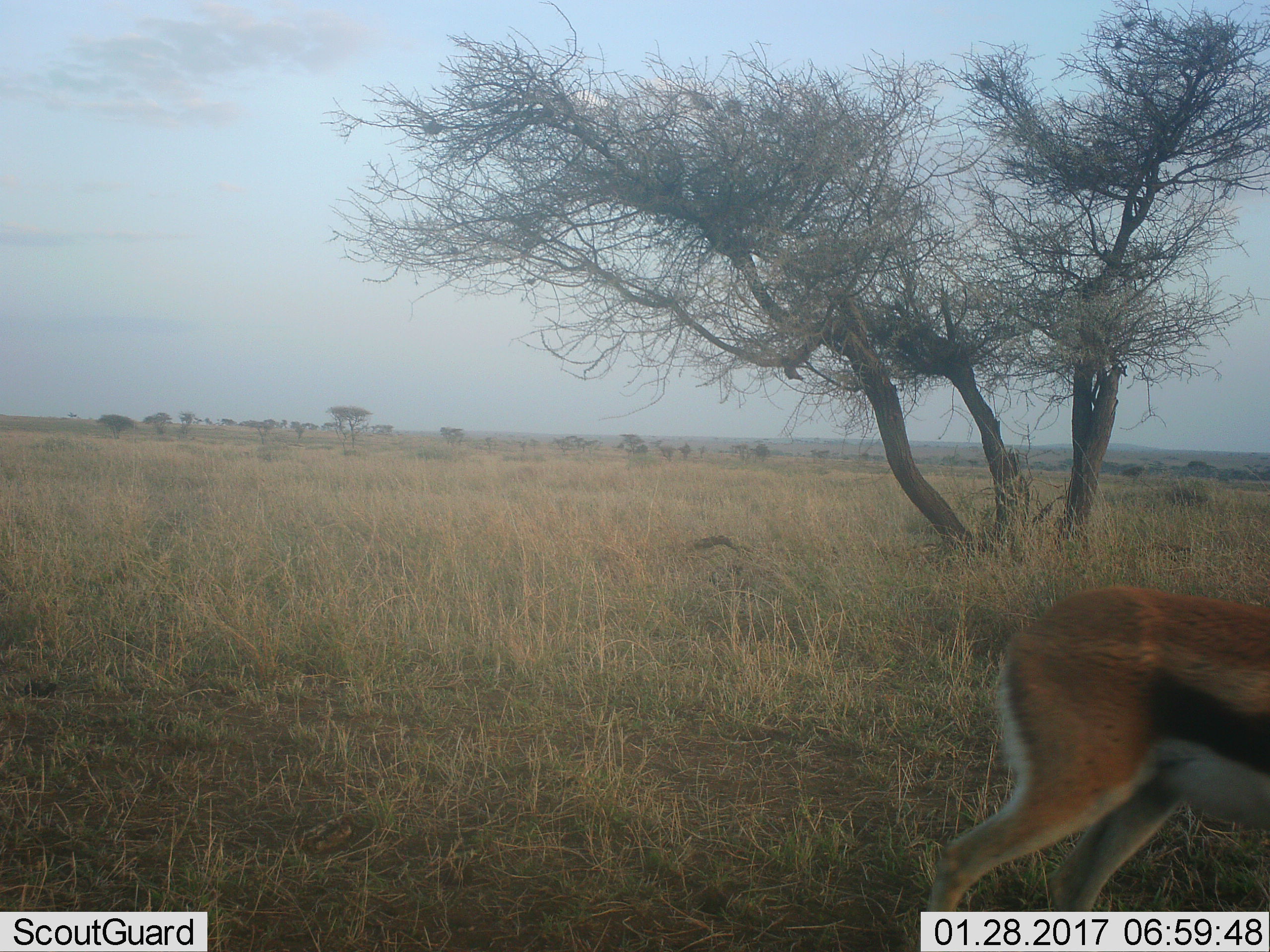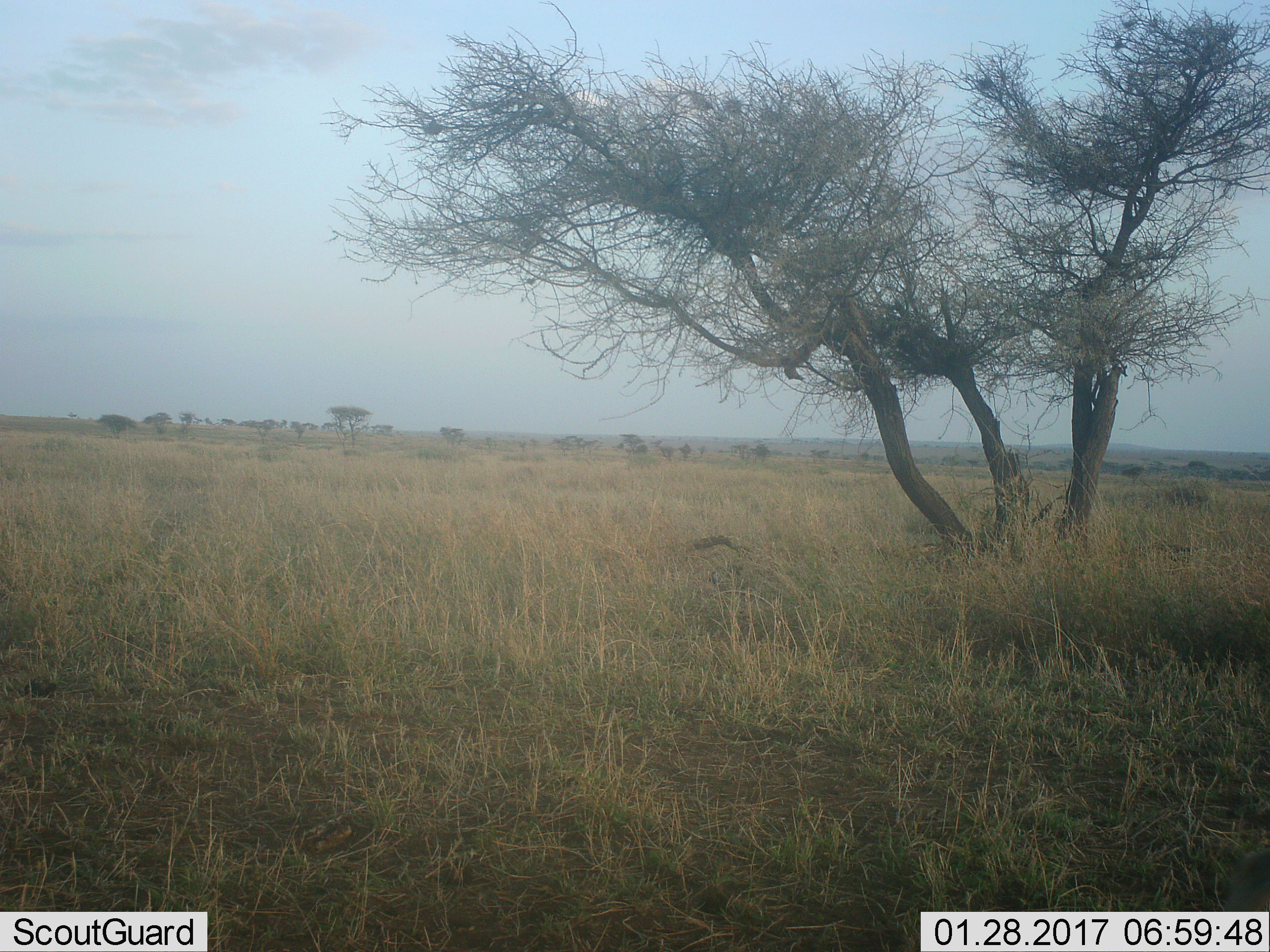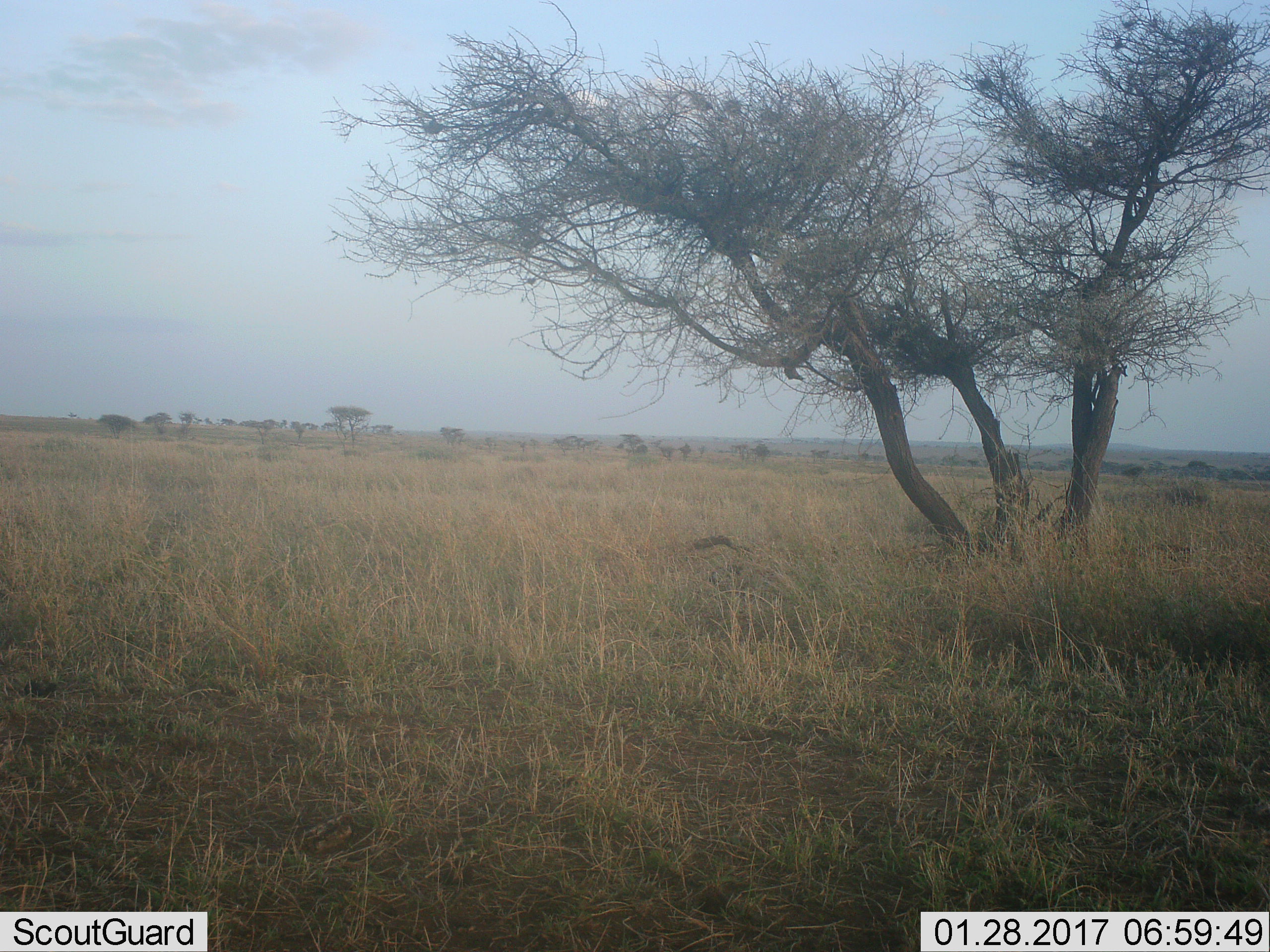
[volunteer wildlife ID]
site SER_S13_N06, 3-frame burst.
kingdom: Animalia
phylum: Chordata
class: Mammalia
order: Artiodactyla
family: Bovidae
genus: Eudorcas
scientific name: Eudorcas thomsonii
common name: thomson's gazelle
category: gazellethomsons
Gazellethomsons (thomson's gazelle) (Eudorcas thomsonii), count 1. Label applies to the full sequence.